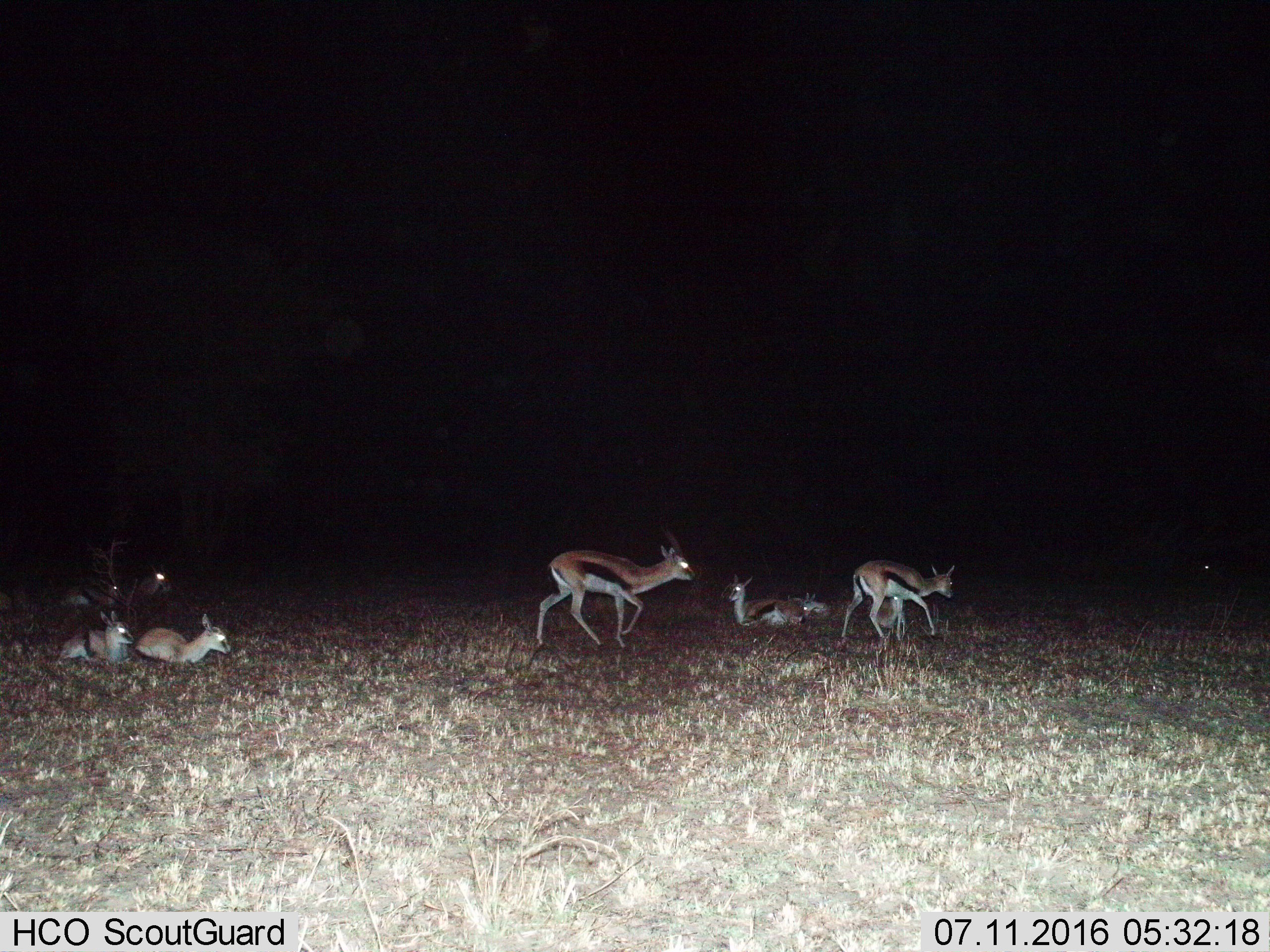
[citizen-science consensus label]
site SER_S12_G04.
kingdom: Animalia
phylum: Chordata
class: Mammalia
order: Artiodactyla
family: Bovidae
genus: Eudorcas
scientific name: Eudorcas thomsonii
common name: thomson's gazelle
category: gazellethomsons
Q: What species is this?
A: Gazellethomsons (thomson's gazelle) (Eudorcas thomsonii).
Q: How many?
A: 9.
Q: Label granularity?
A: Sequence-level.